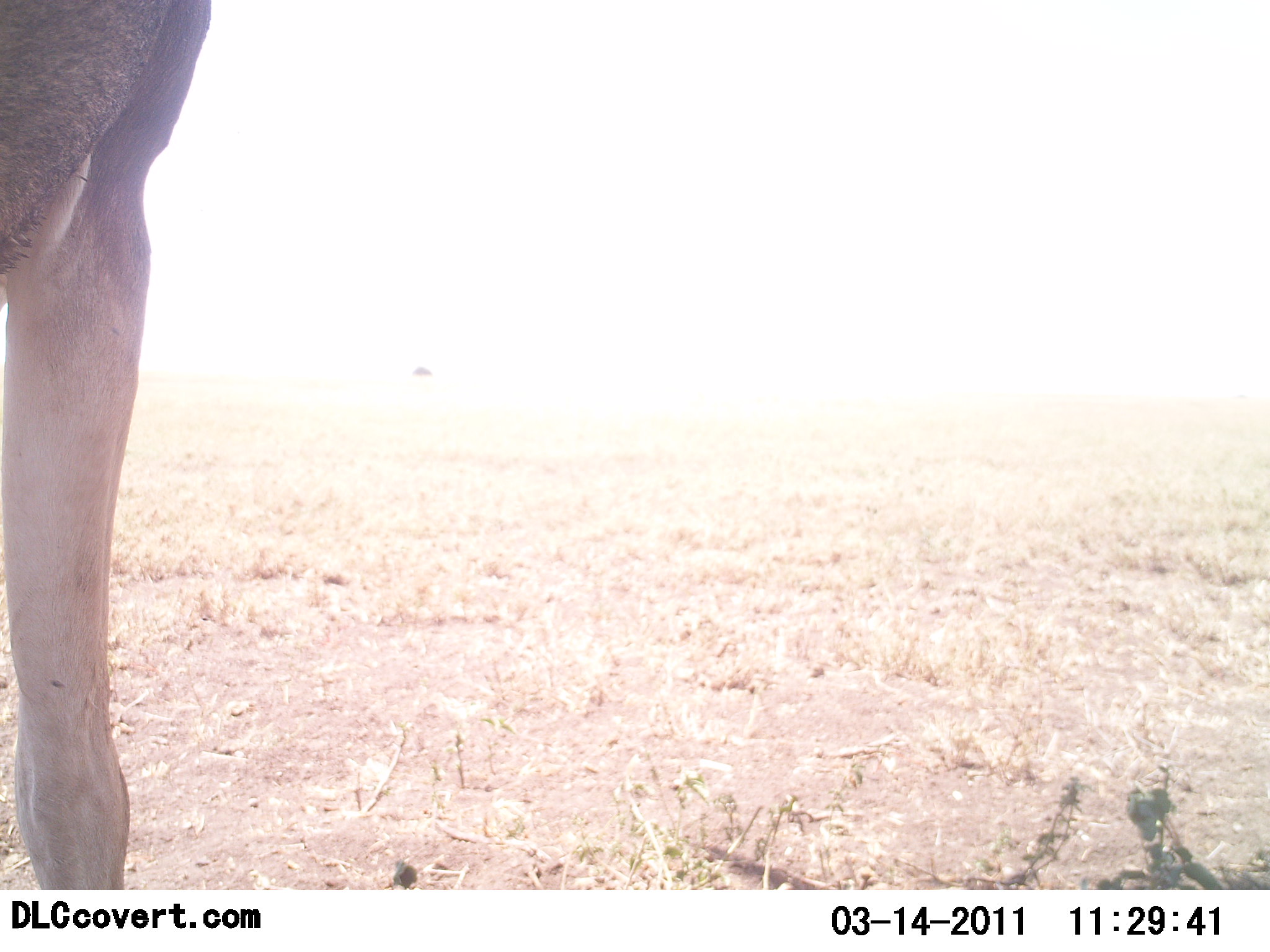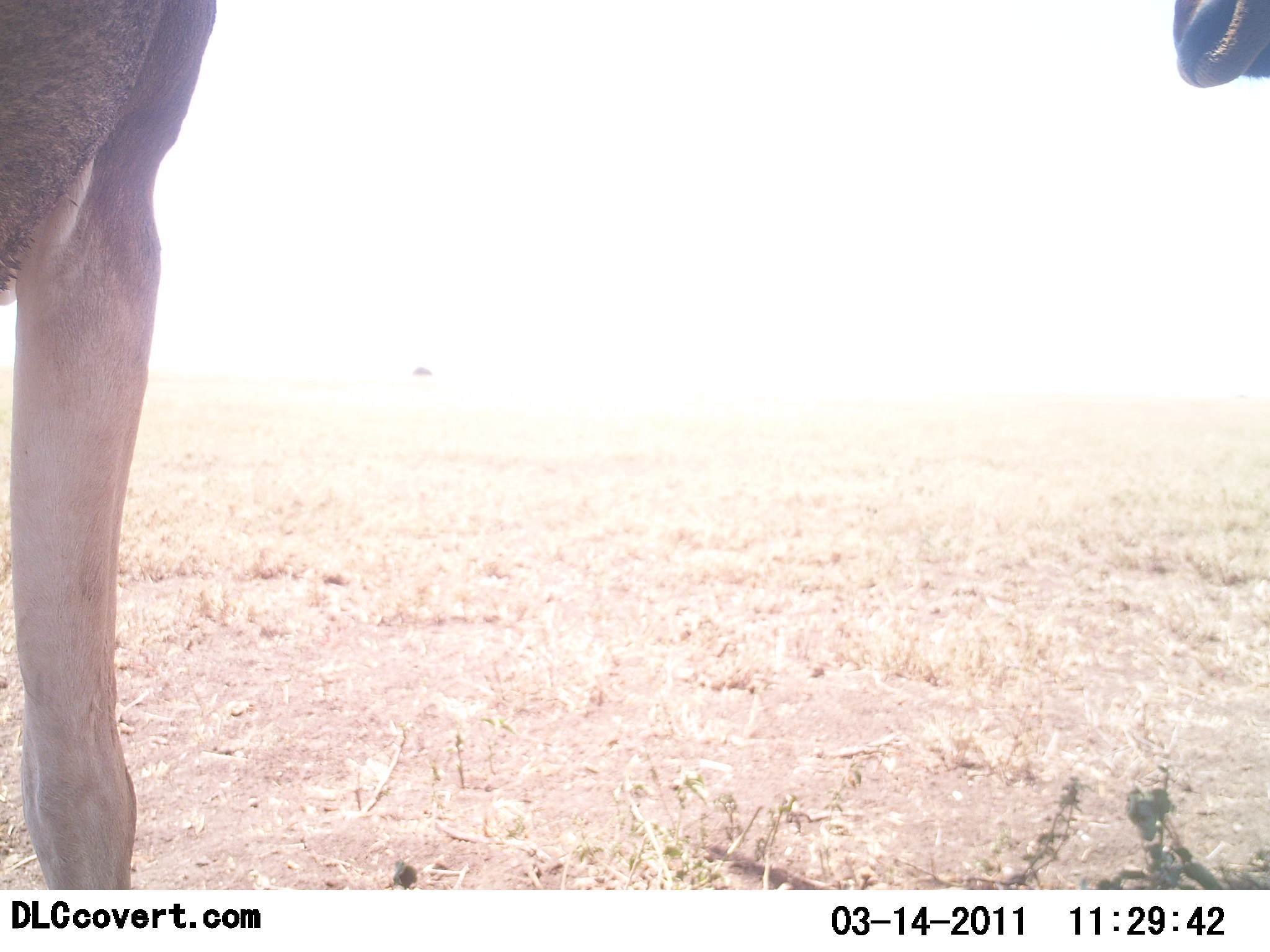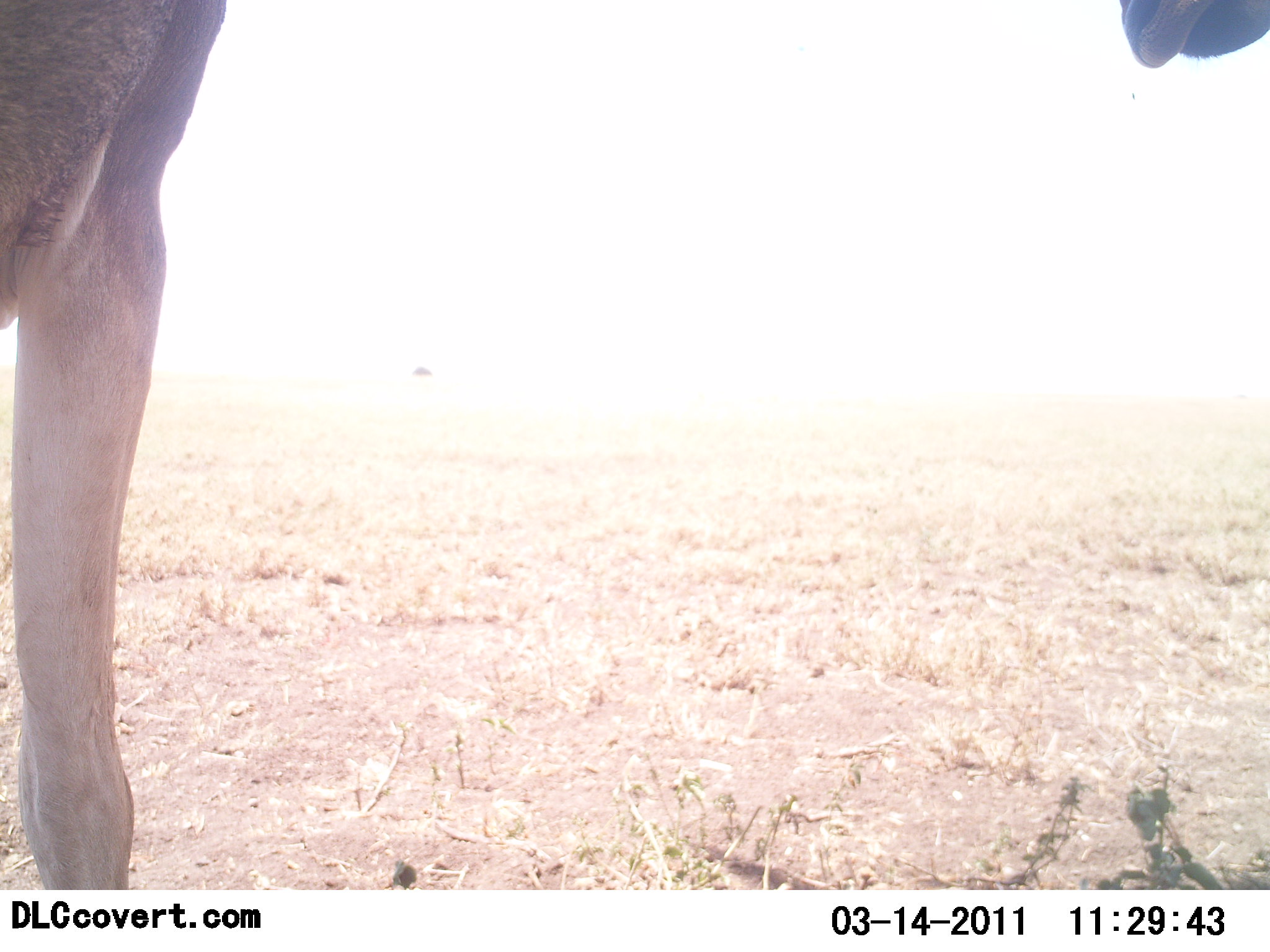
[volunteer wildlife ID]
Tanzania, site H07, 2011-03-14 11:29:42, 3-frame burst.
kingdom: Animalia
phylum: Chordata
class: Mammalia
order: Artiodactyla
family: Bovidae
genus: Alcelaphus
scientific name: Alcelaphus buselaphus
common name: hartebeest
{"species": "hartebeest (Alcelaphus buselaphus)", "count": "1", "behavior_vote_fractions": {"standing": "100%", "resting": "0%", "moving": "0%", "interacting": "0%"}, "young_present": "0%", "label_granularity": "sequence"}